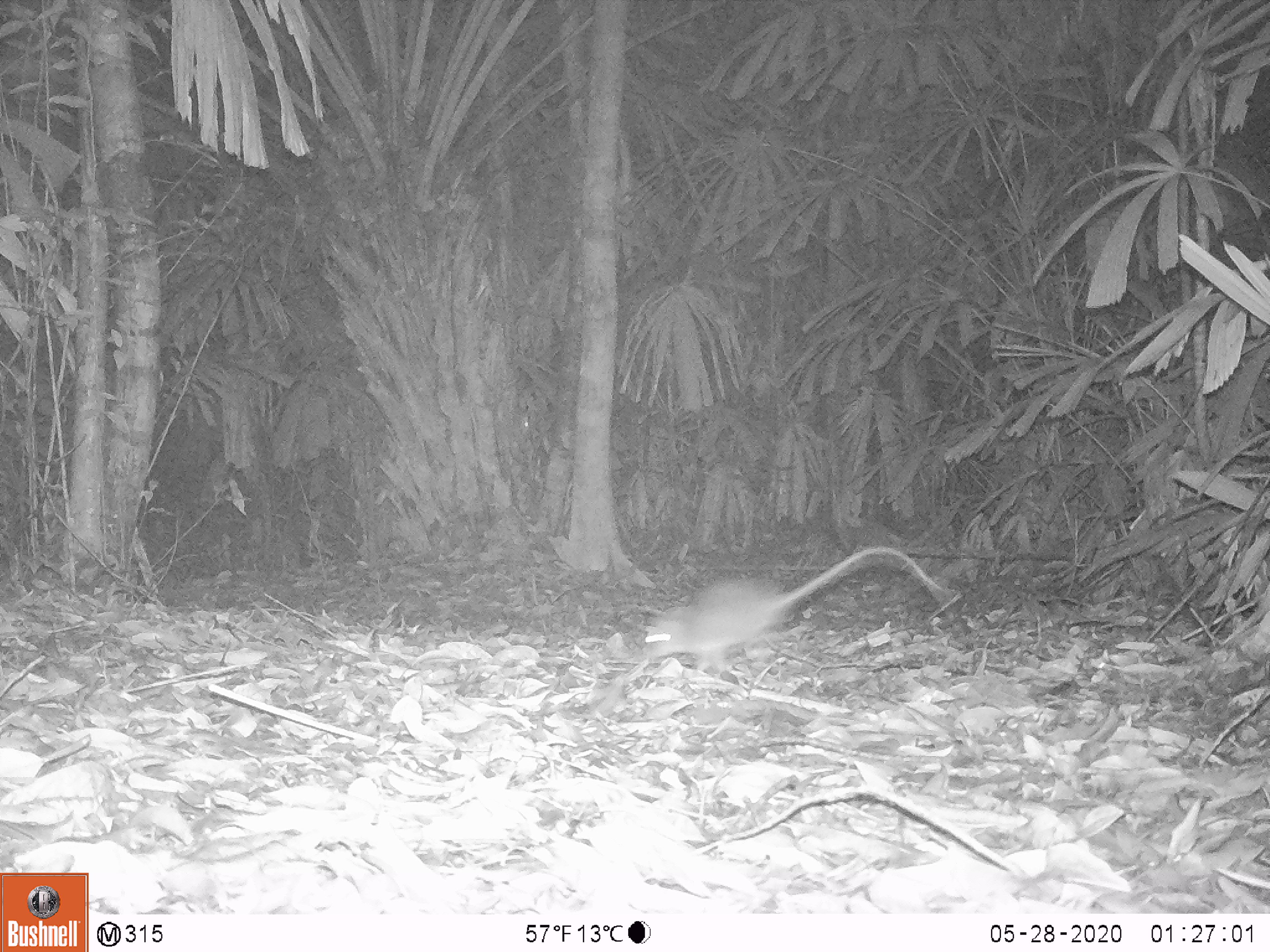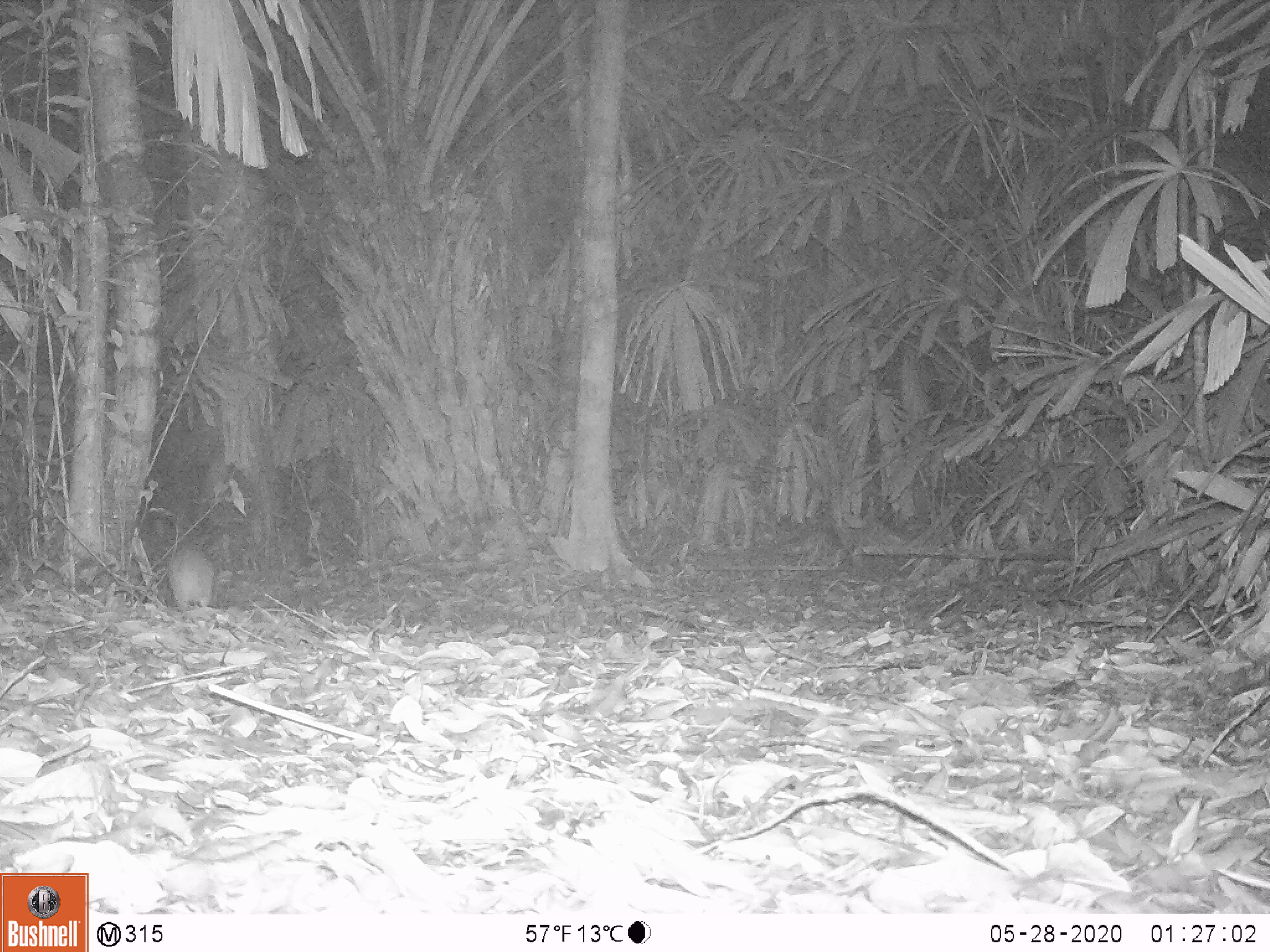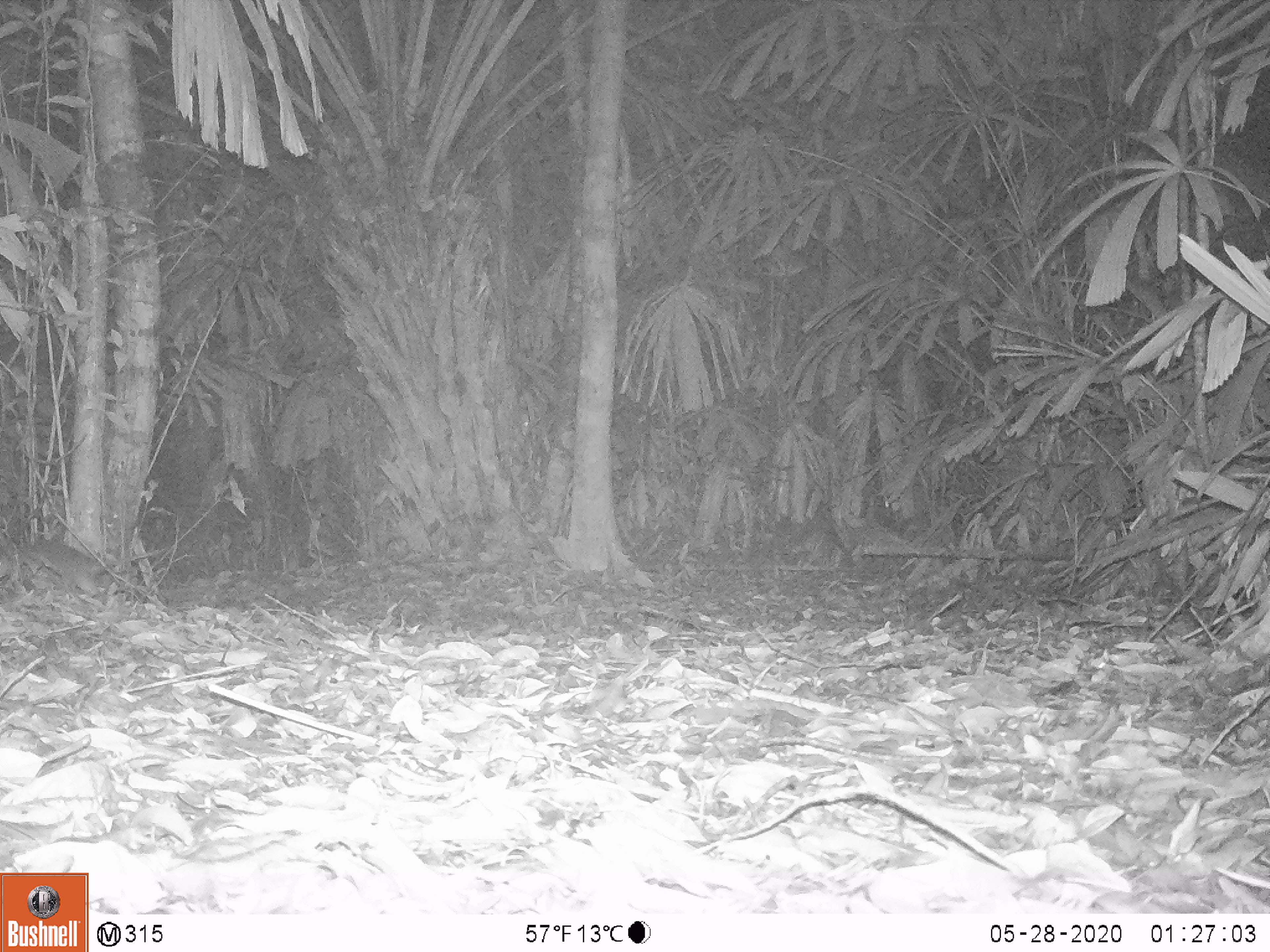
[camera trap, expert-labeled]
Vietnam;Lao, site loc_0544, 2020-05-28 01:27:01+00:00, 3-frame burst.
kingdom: Animalia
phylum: Chordata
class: Mammalia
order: Rodentia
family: Muridae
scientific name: Muridae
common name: old-world mice and rats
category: unidentified murid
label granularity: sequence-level